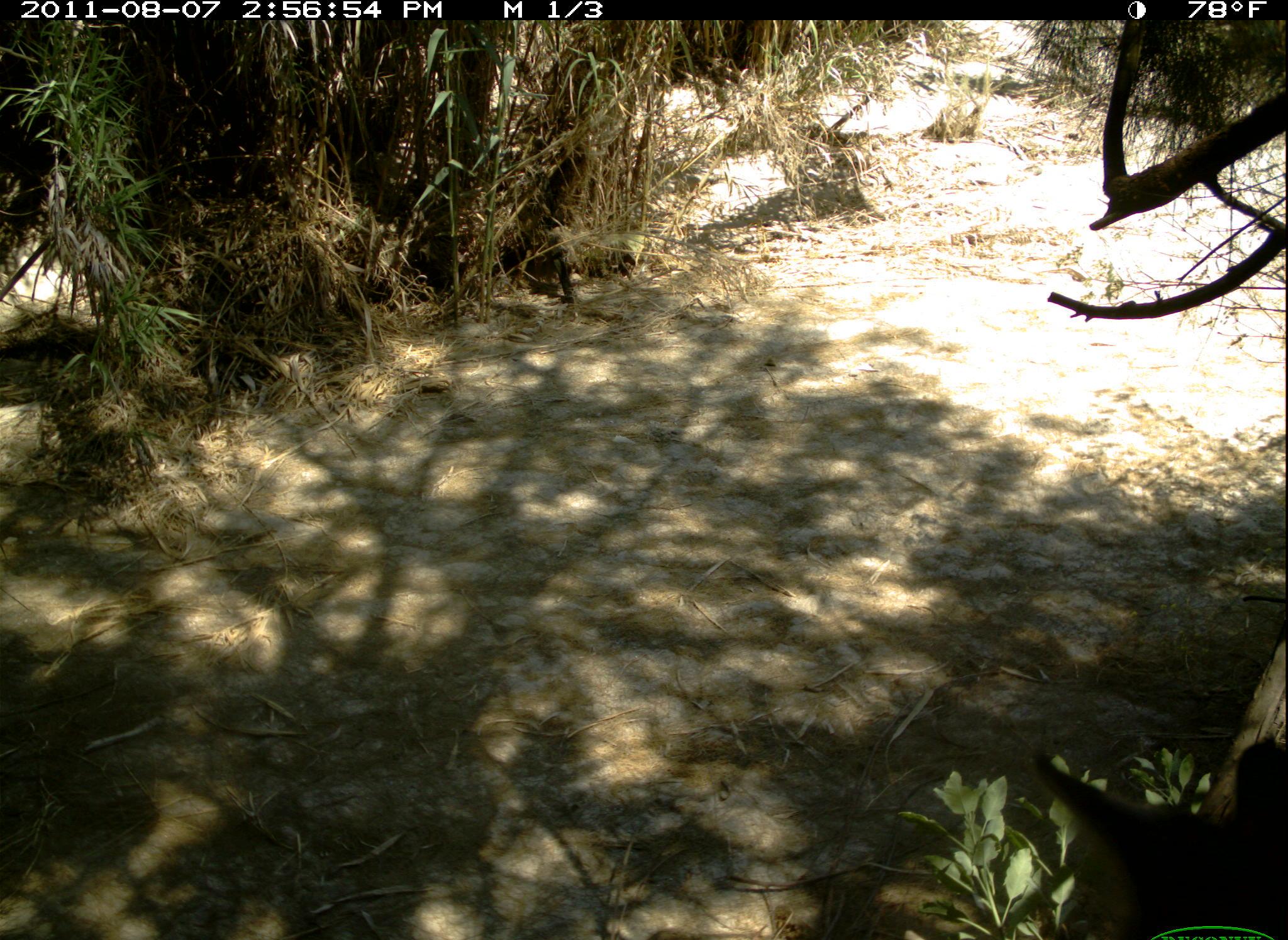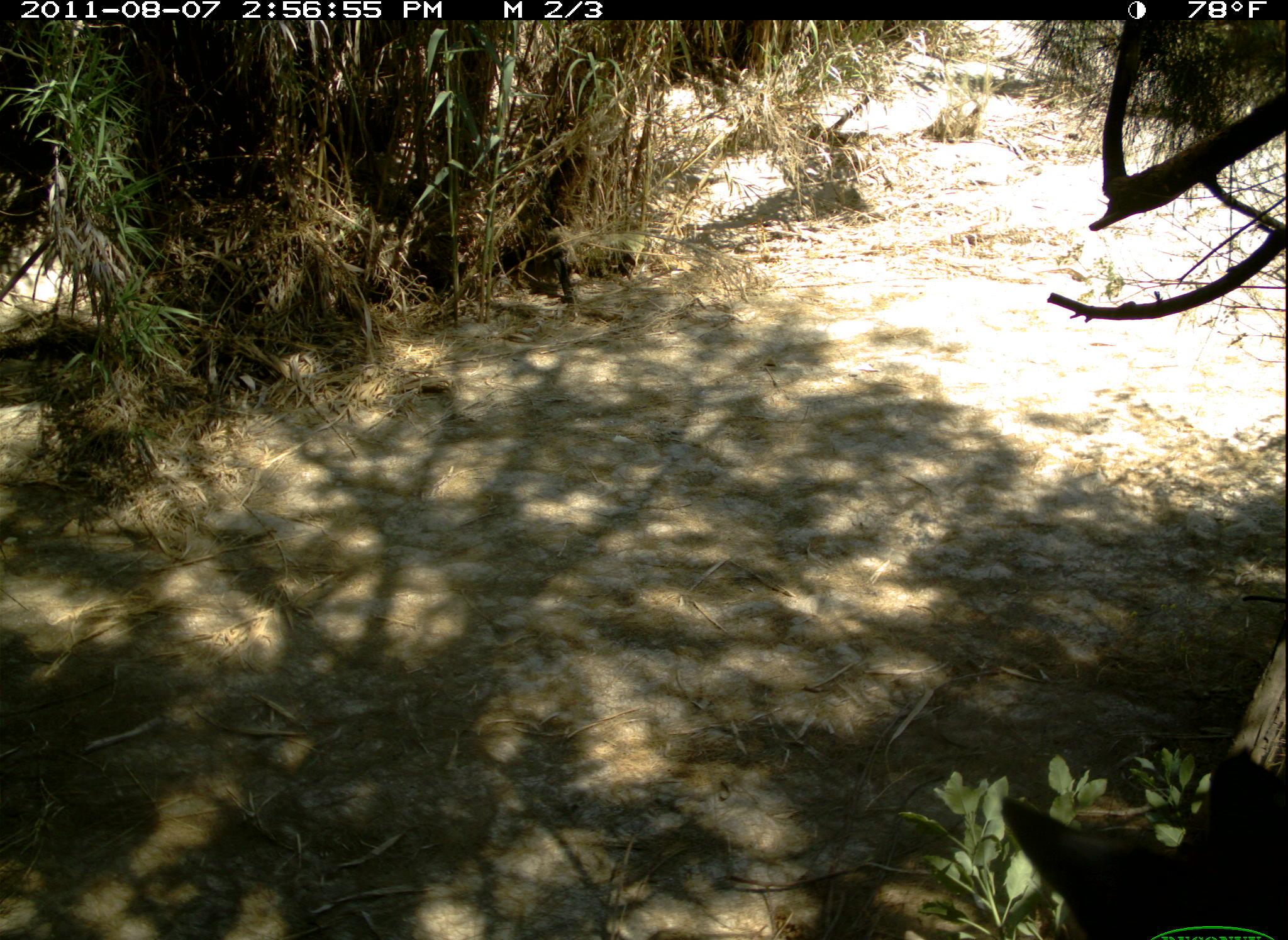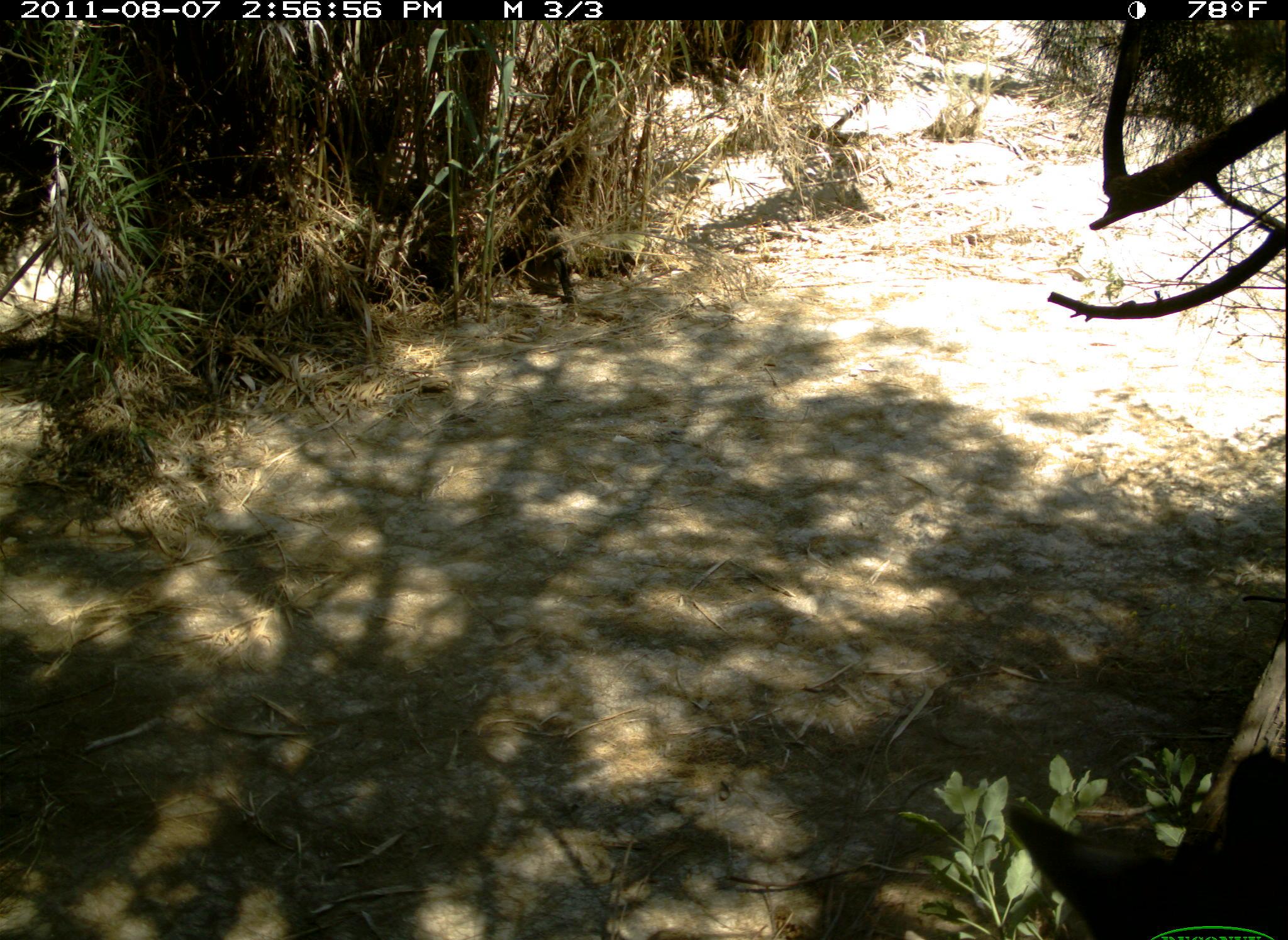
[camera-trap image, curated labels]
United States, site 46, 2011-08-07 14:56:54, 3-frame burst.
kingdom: Animalia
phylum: Chordata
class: Mammalia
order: Carnivora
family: Felidae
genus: Lynx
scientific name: Lynx rufus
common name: bobcat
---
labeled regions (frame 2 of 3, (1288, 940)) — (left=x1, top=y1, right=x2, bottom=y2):
bobcat: (left=989, top=728, right=1283, bottom=940)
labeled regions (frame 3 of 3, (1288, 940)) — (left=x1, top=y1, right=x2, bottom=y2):
bobcat: (left=1003, top=738, right=1285, bottom=937)